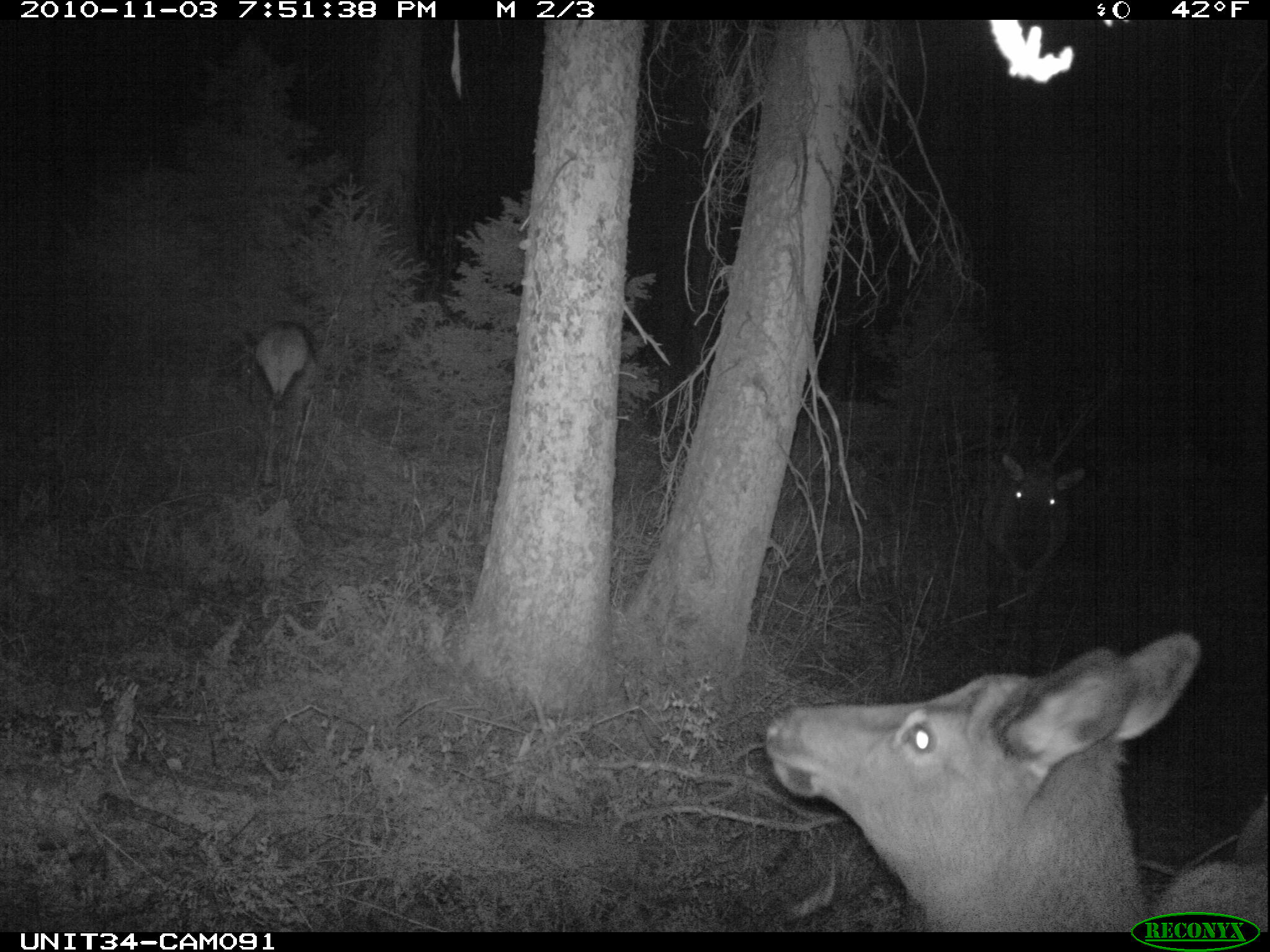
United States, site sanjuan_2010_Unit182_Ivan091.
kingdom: Animalia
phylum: Chordata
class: Mammalia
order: Artiodactyla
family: Cervidae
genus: Cervus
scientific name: Cervus elaphus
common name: red deer